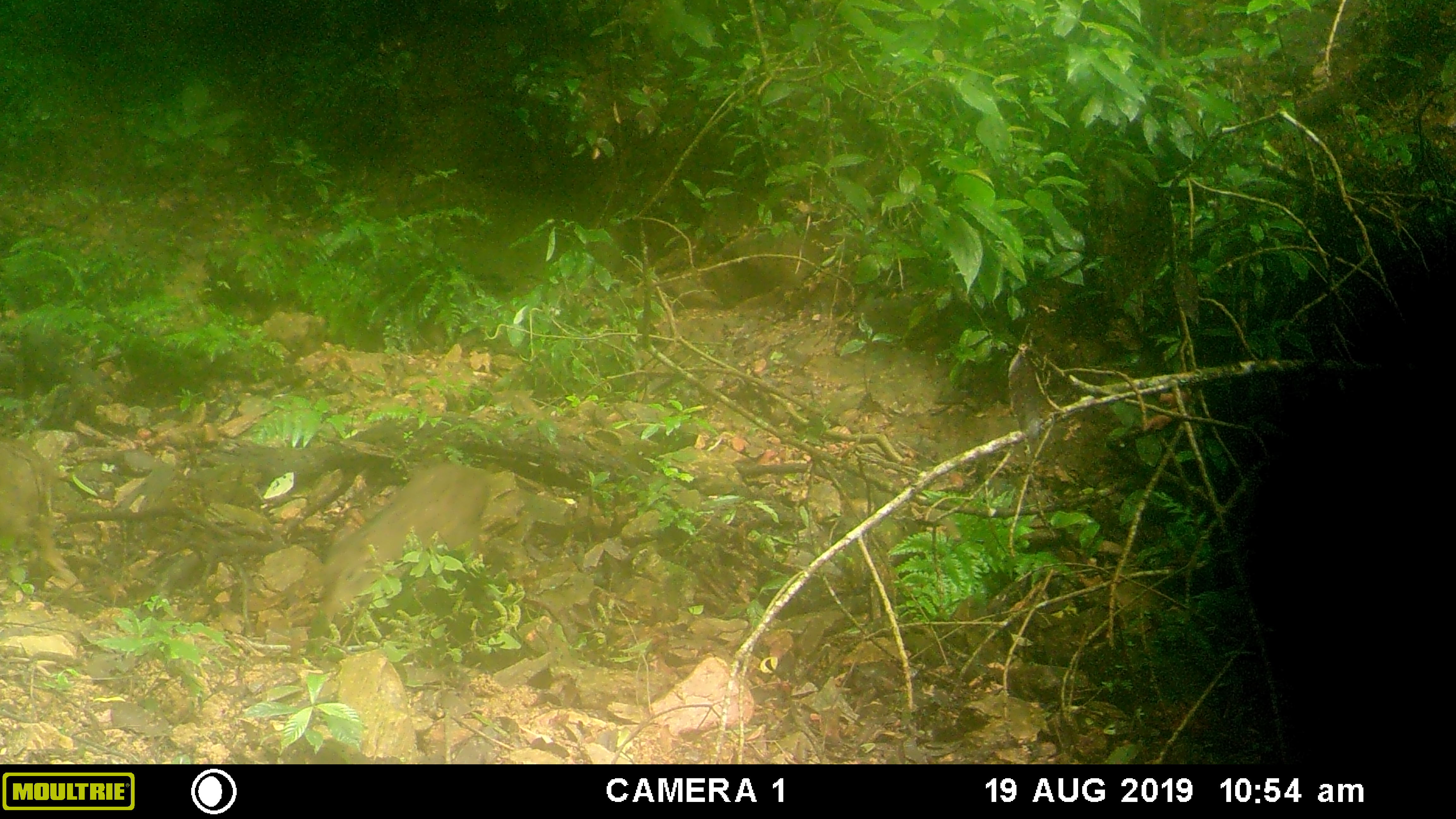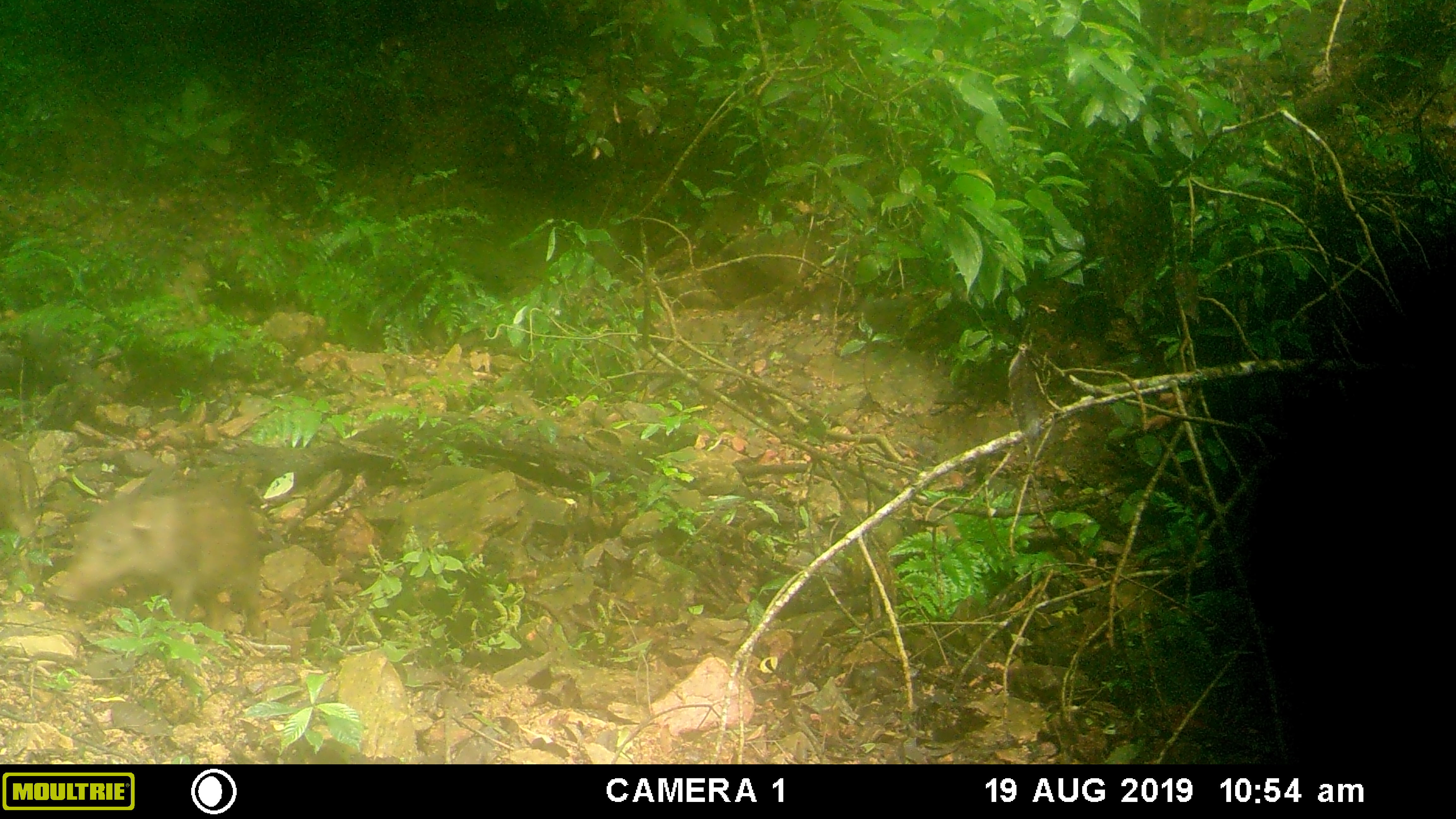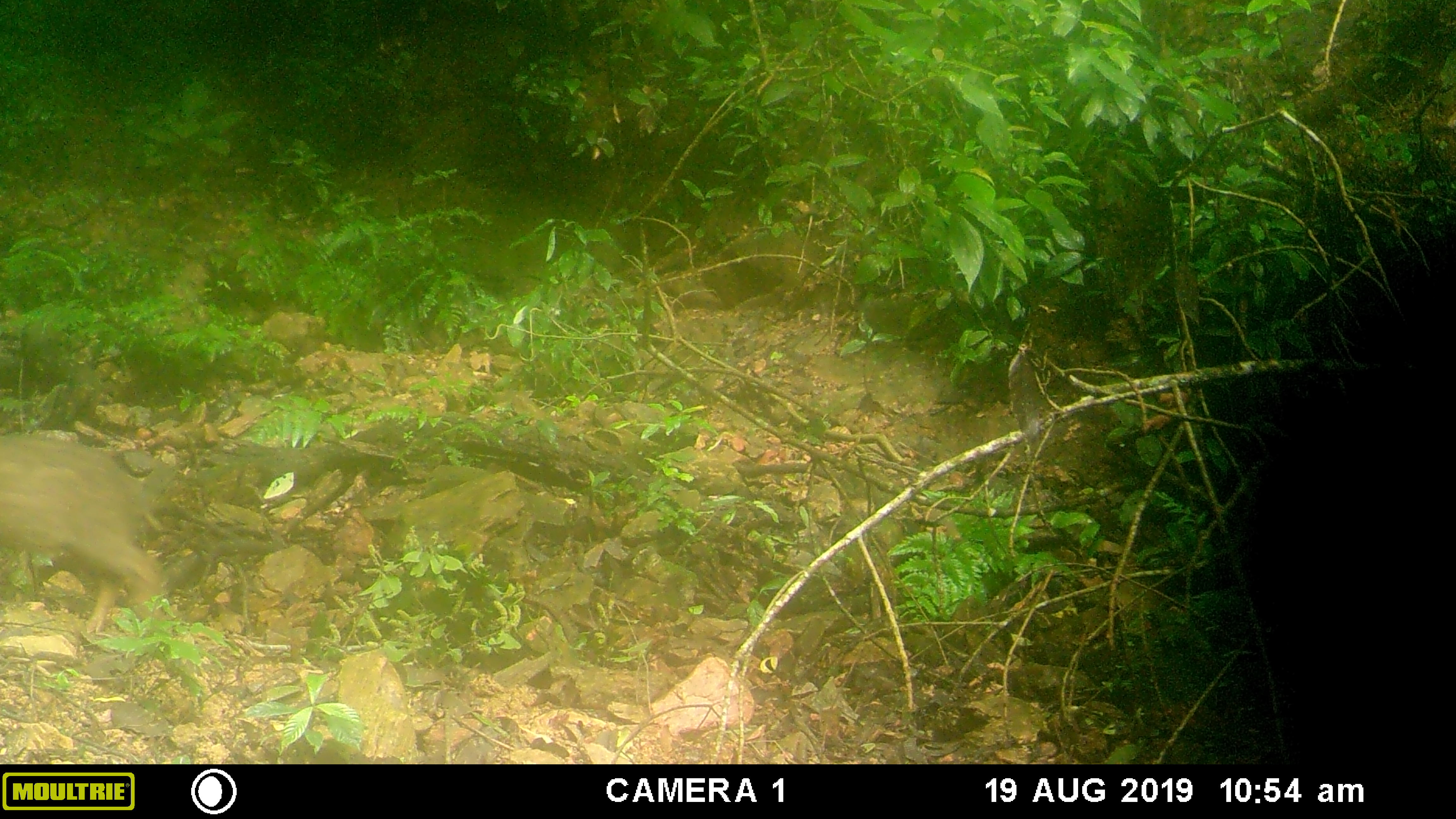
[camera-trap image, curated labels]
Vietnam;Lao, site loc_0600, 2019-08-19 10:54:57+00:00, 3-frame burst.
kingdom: Animalia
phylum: Chordata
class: Mammalia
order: Artiodactyla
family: Suidae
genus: Sus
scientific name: Sus scrofa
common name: eurasian wild pig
Eurasian wild pig (Sus scrofa). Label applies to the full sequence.